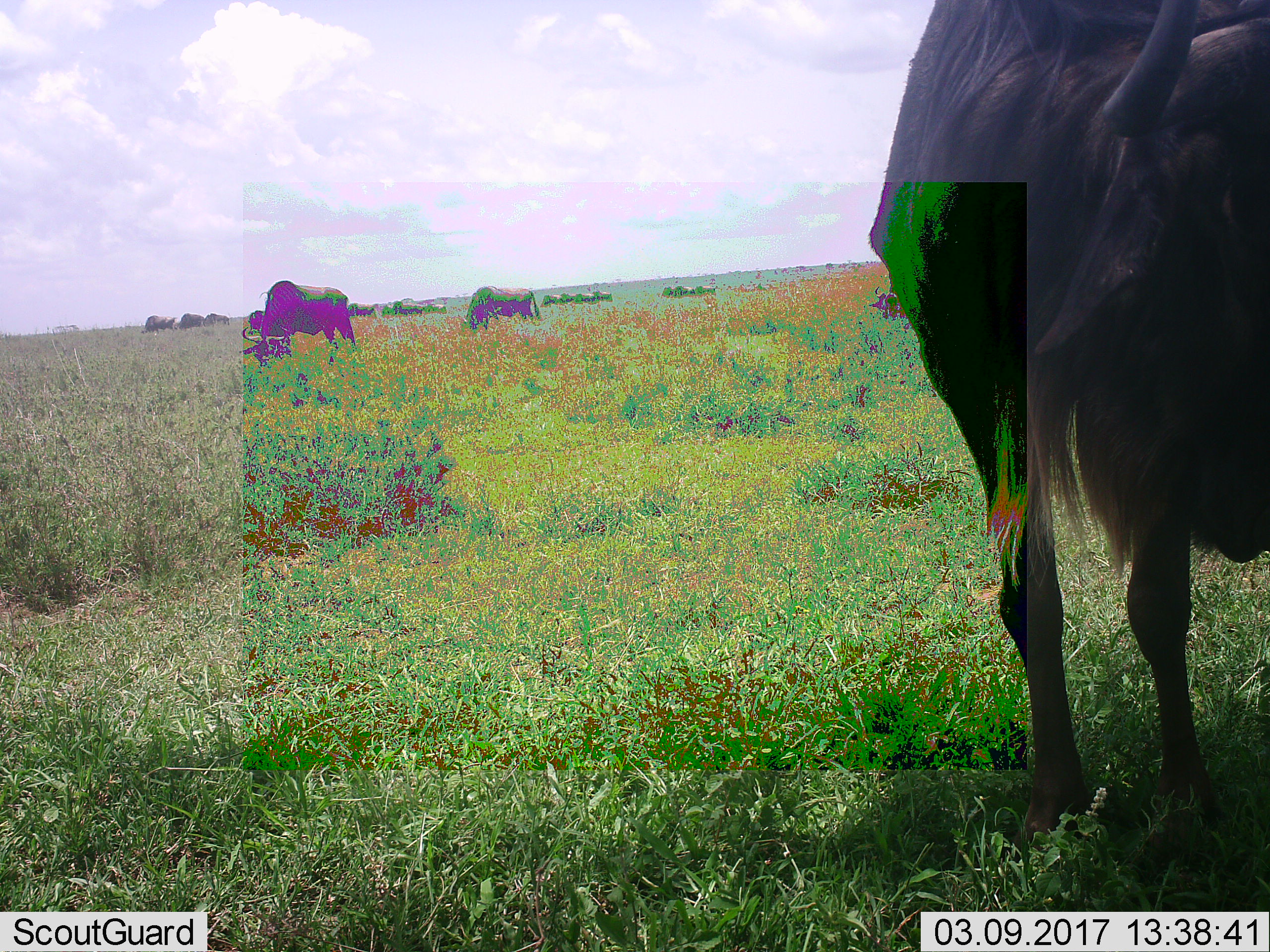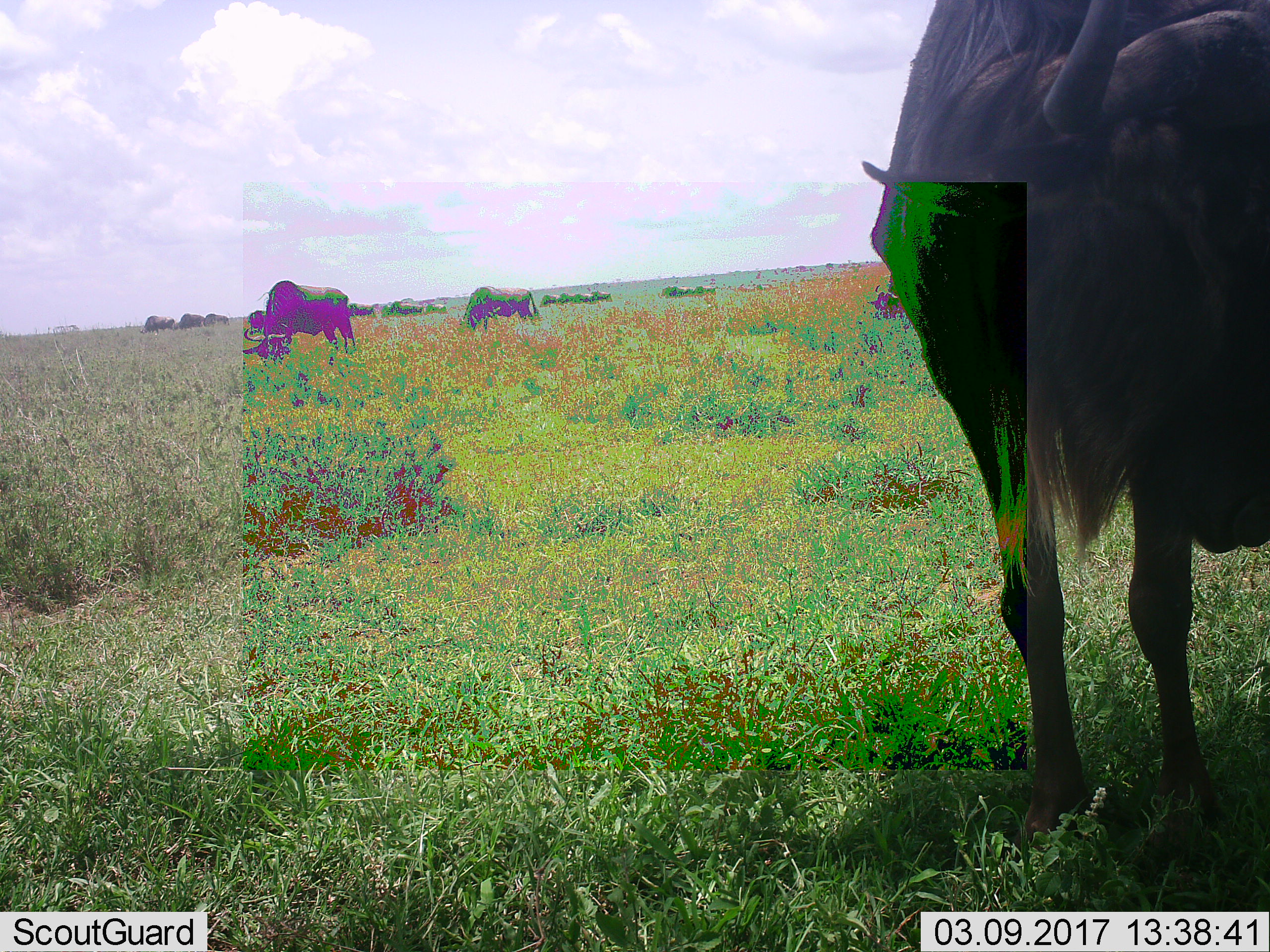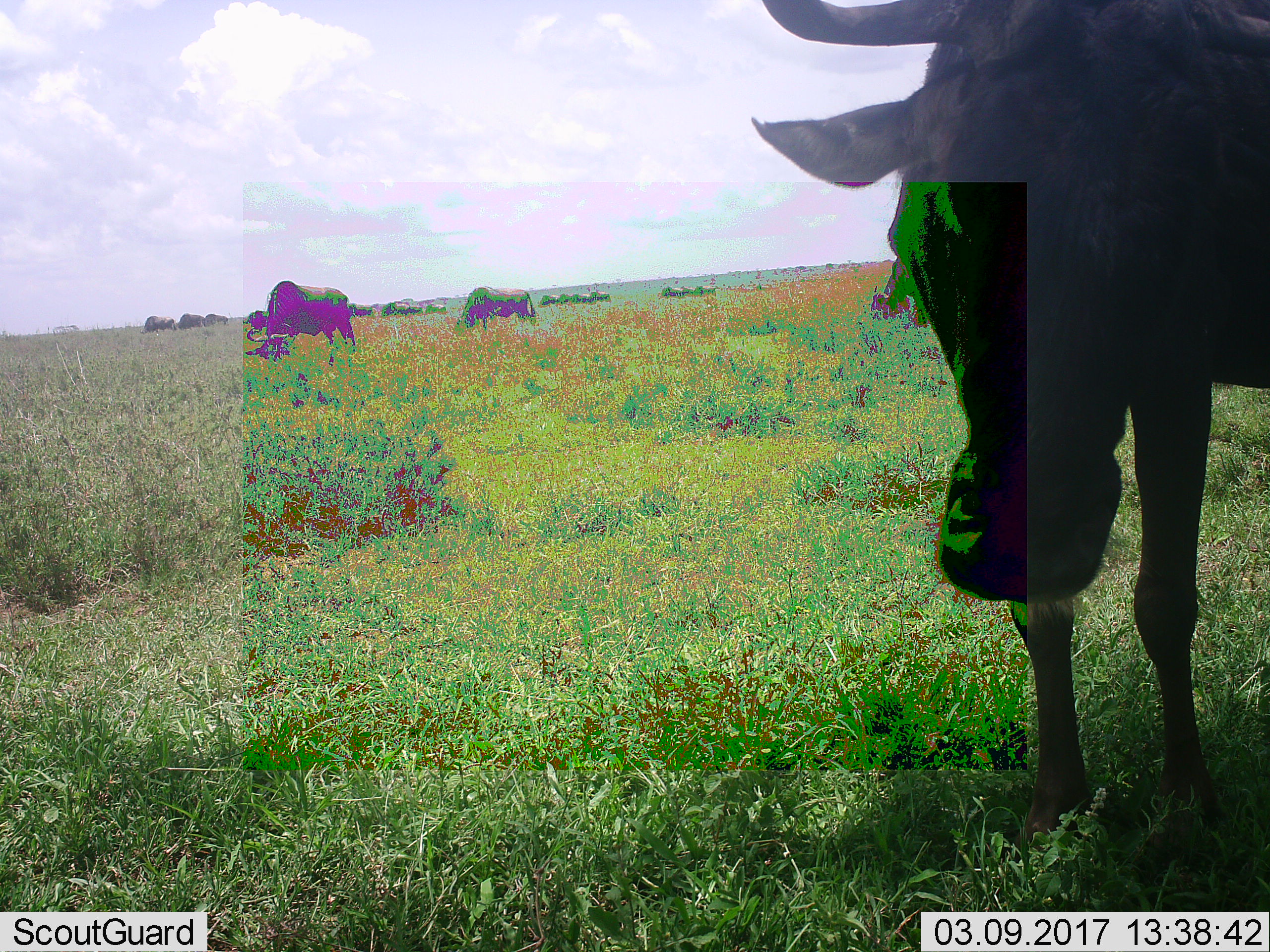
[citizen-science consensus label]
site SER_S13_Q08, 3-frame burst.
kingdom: Animalia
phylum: Chordata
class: Mammalia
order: Artiodactyla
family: Bovidae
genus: Connochaetes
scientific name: Connochaetes taurinus taurinus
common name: blue wildebeest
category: wildebeestblue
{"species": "wildebeestblue (blue wildebeest) (Connochaetes taurinus taurinus)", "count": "11-50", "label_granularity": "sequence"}